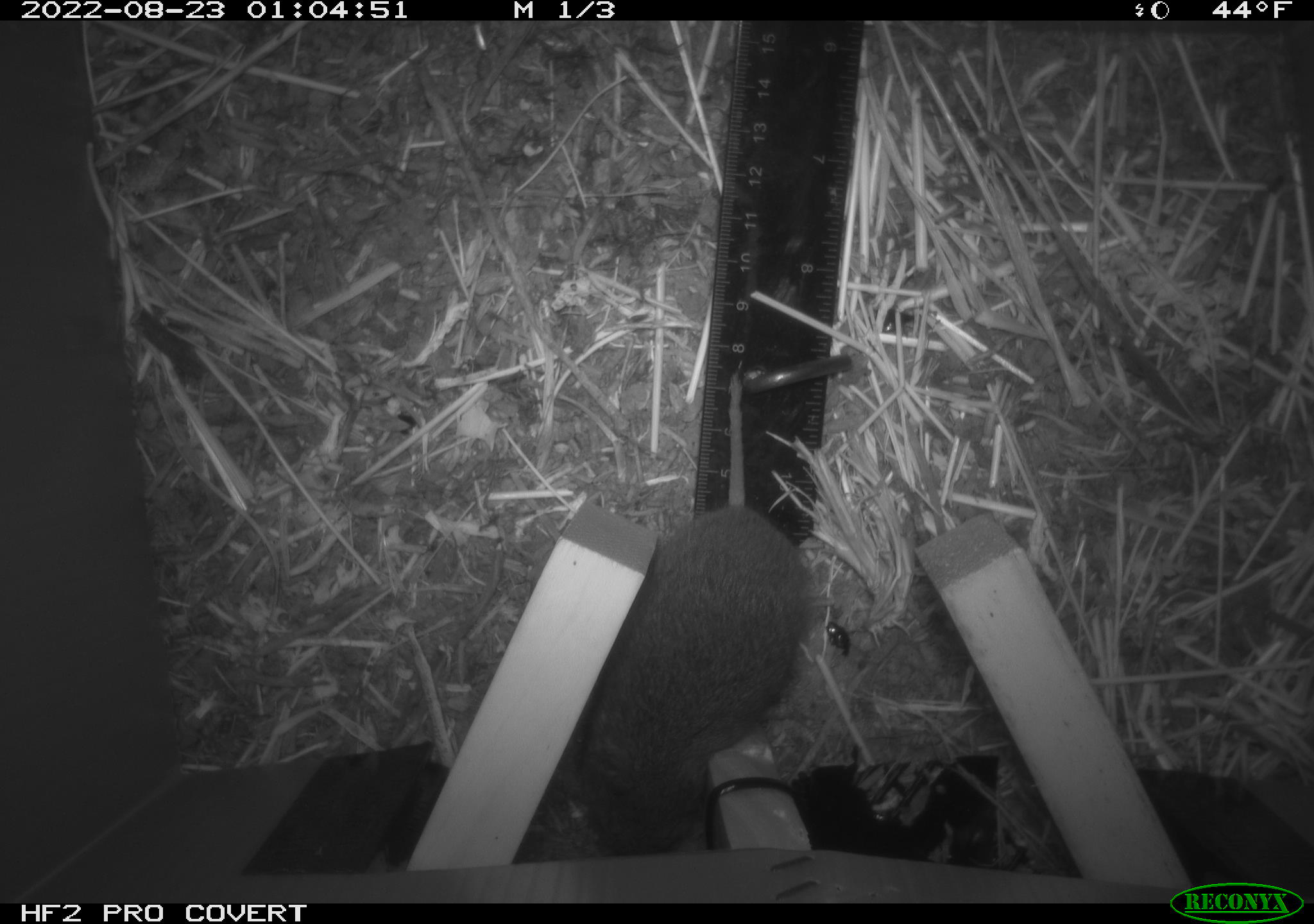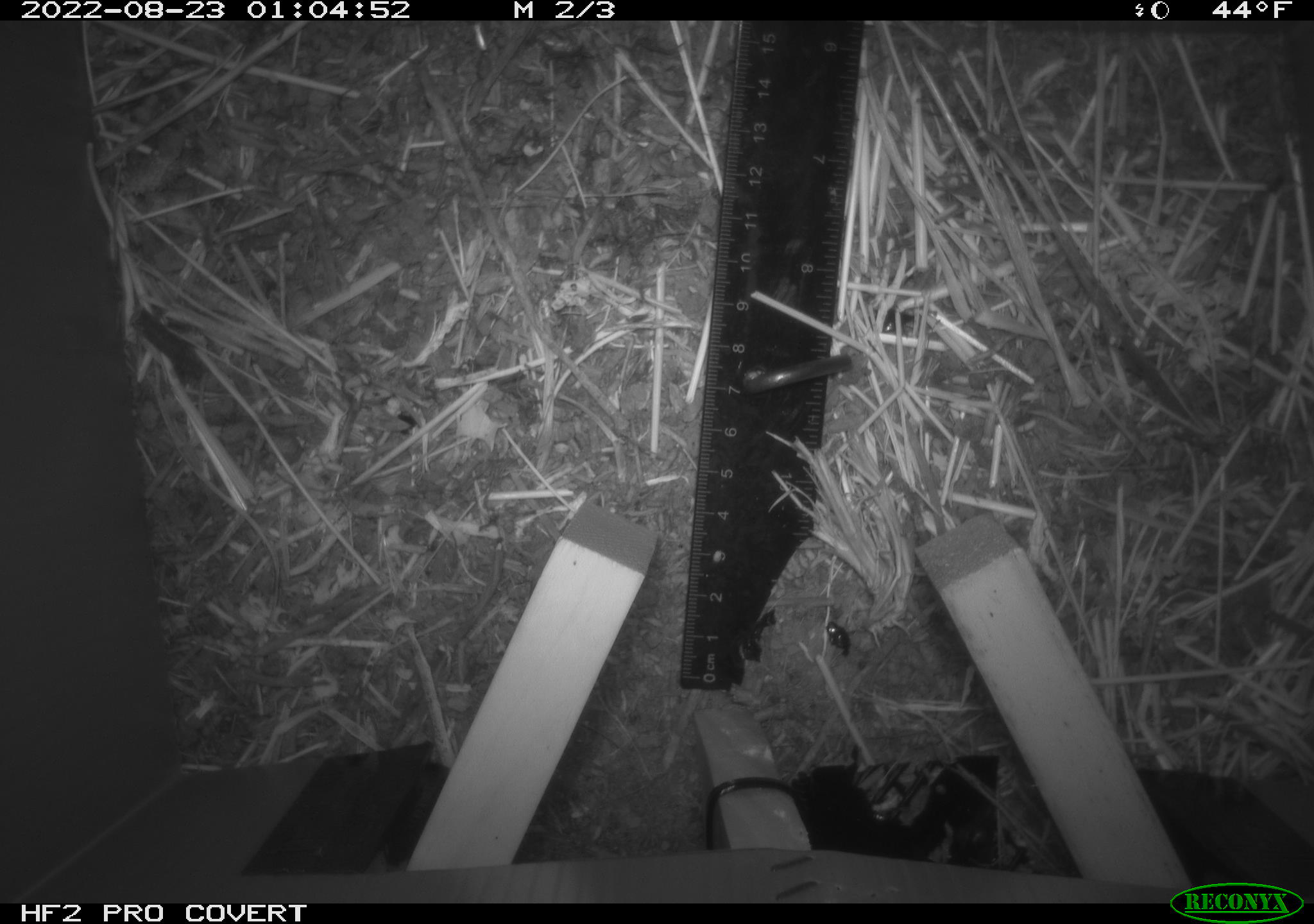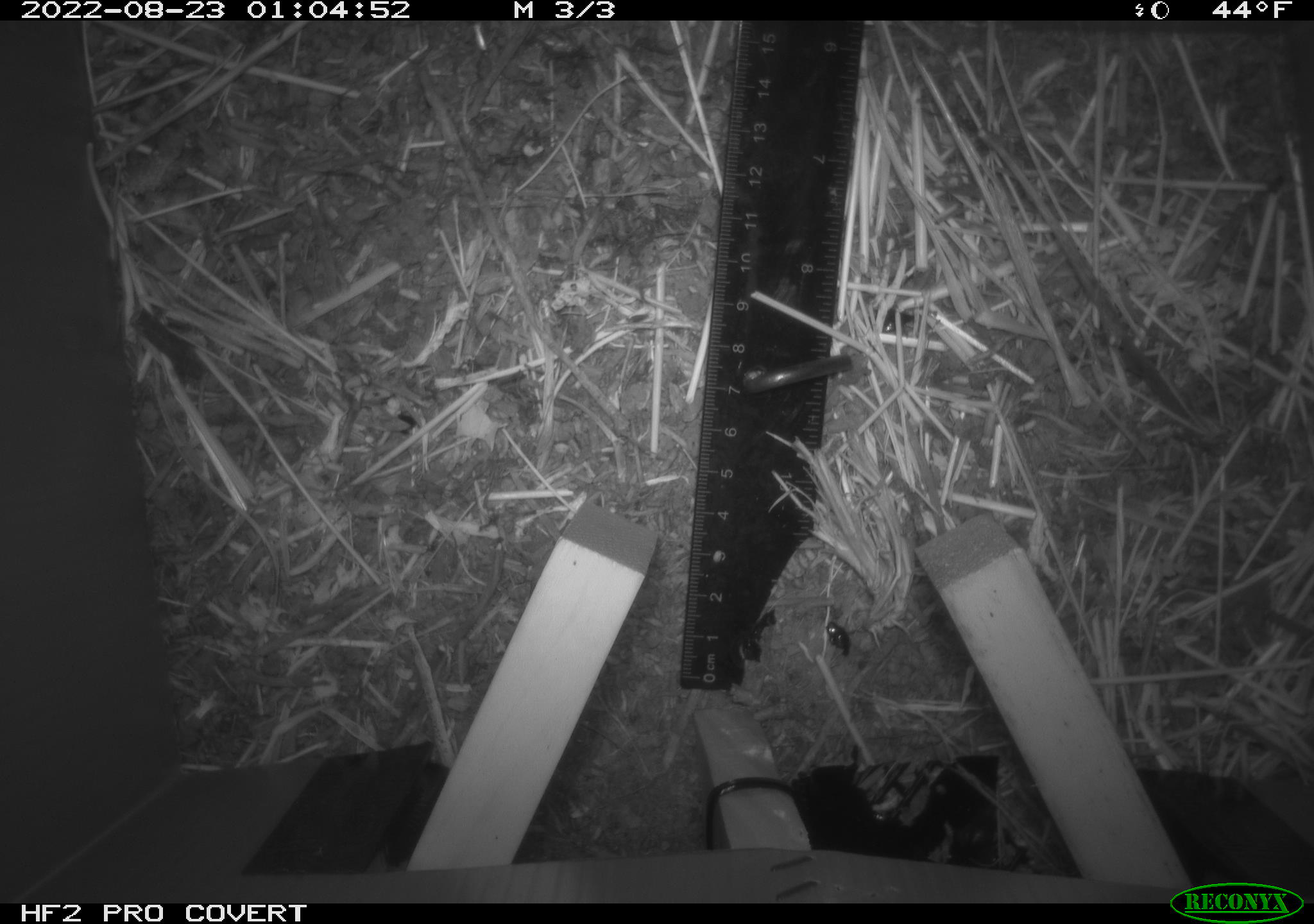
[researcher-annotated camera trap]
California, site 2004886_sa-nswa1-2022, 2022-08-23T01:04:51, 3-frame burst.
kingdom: Animalia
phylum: Chordata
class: Mammalia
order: Rodentia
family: Cricetidae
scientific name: Cricetidae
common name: hamsters, voles, lemmings, and allies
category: cricetidae family